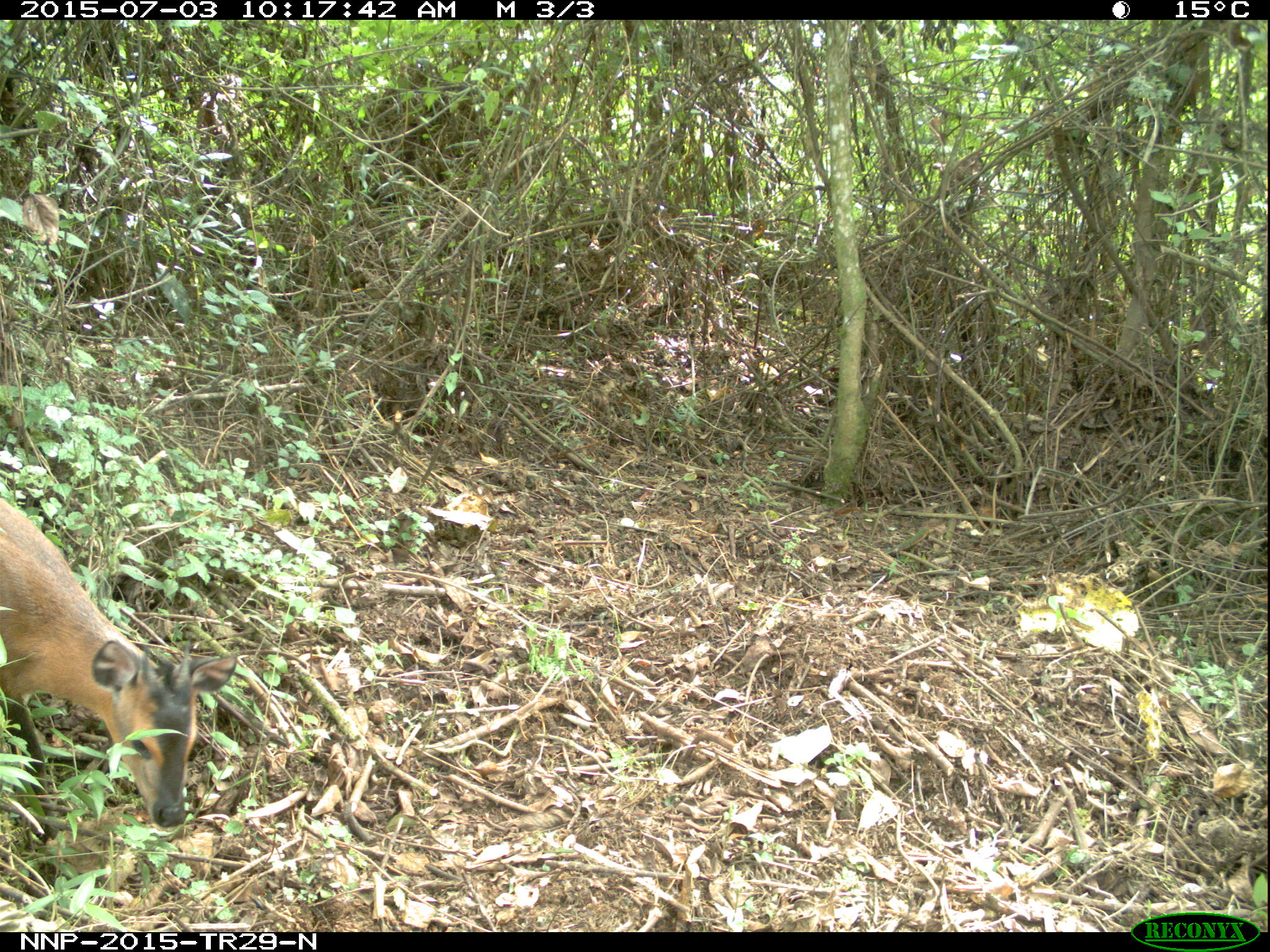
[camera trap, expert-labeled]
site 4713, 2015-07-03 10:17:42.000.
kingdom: Animalia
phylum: Chordata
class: Mammalia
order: Artiodactyla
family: Bovidae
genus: Cephalophus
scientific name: Cephalophus nigrifrons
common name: black-fronted duiker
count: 1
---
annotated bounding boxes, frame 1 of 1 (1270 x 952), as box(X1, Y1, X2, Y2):
cephalophus nigrifrons: box(0, 497, 237, 829)